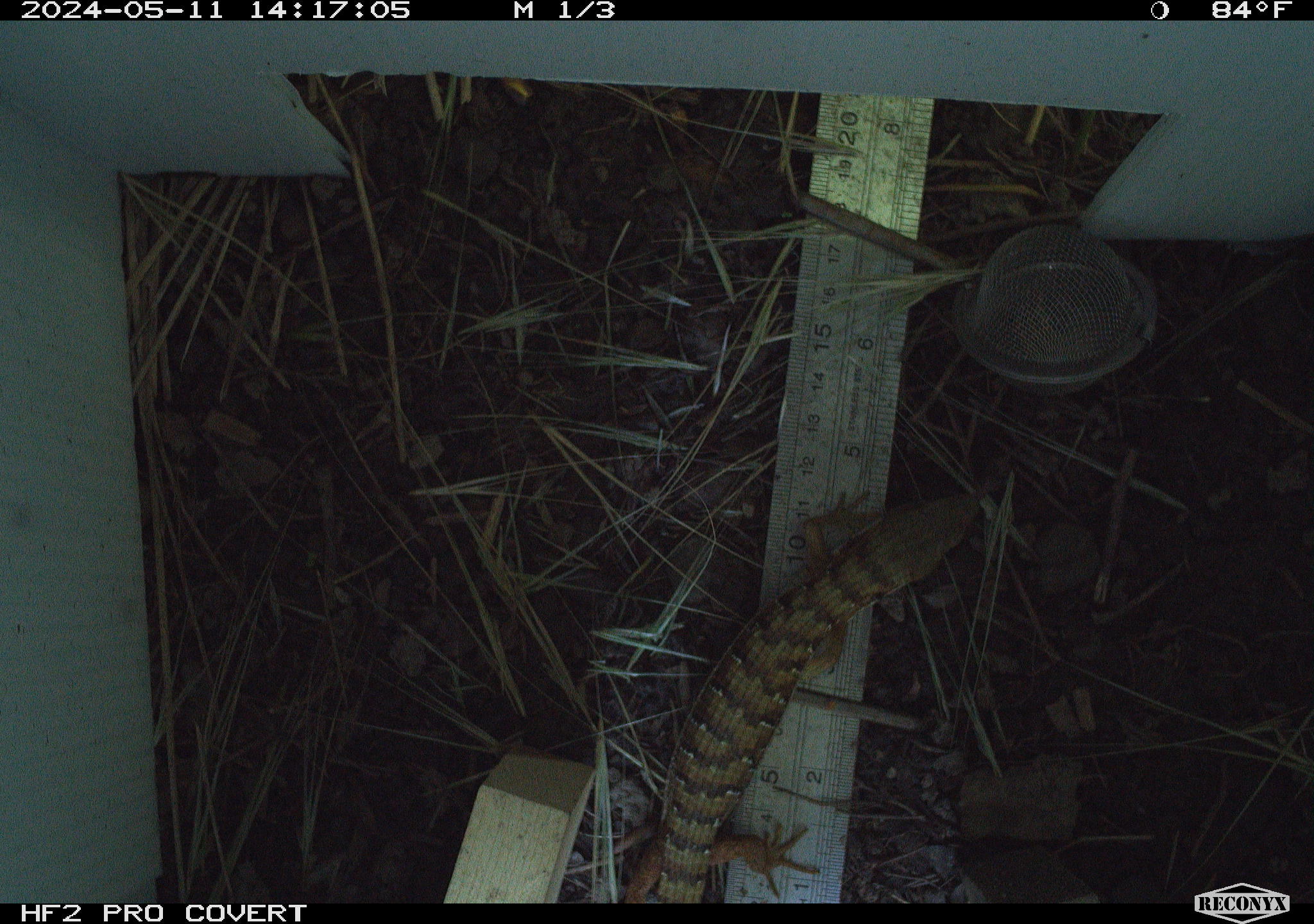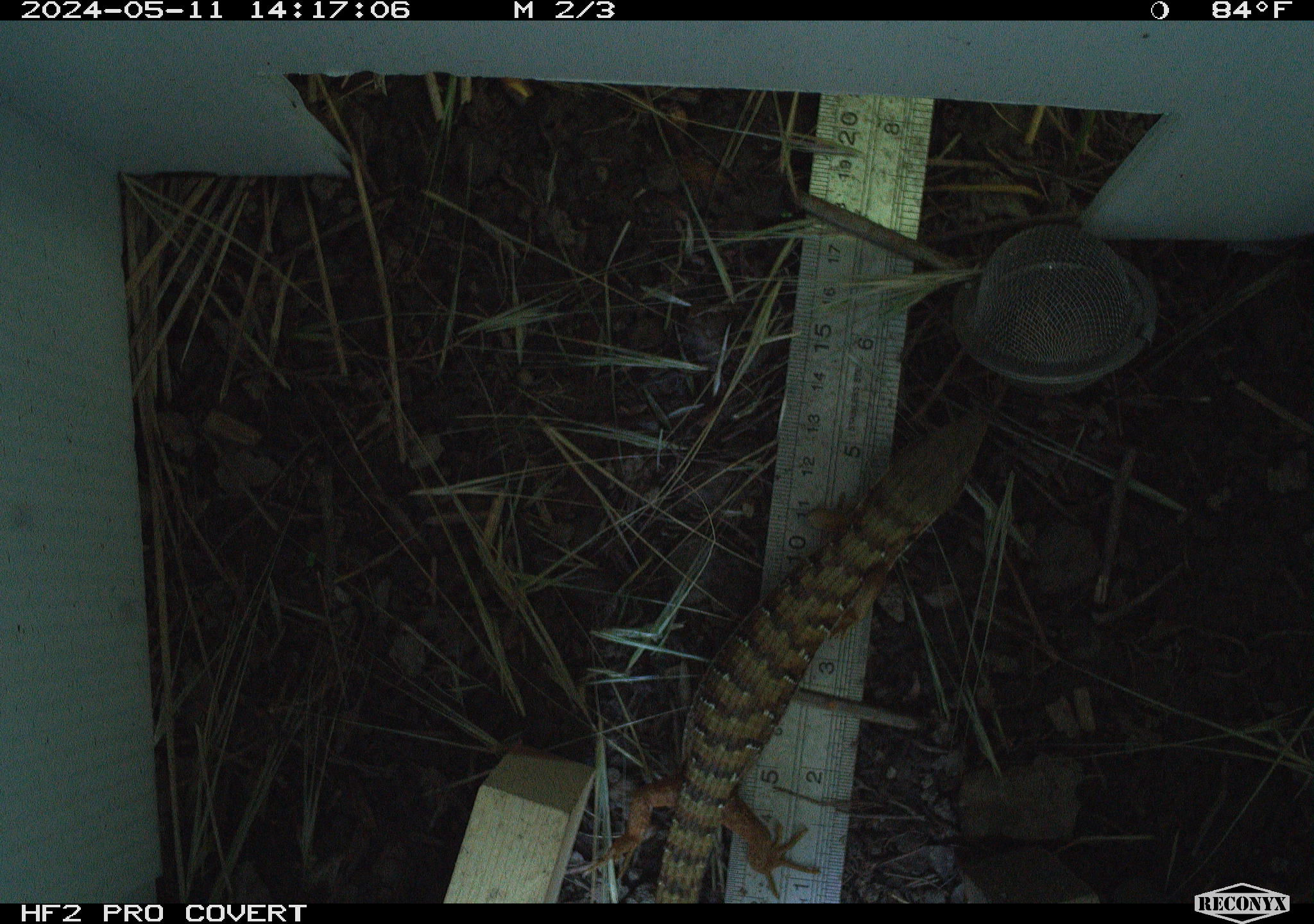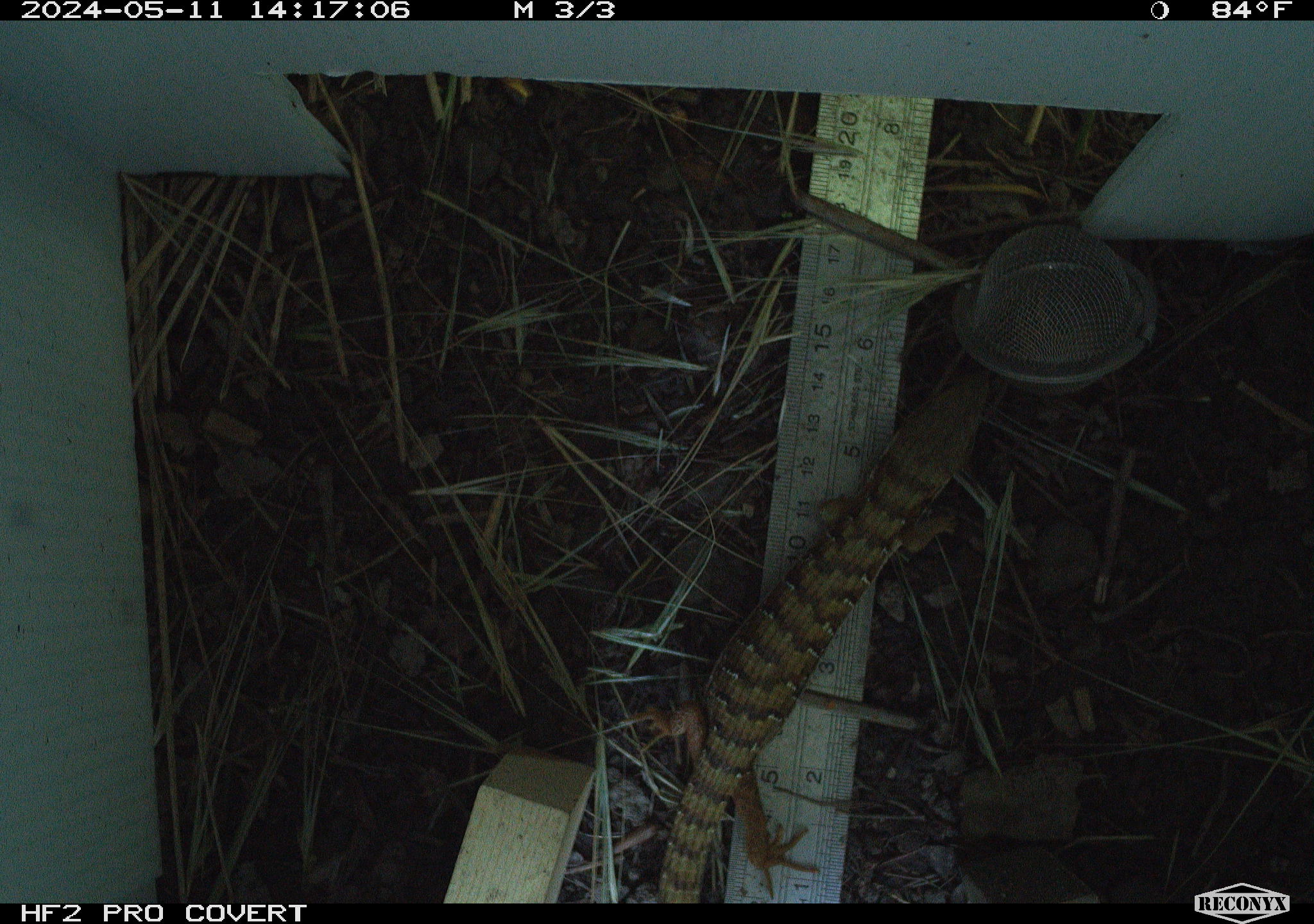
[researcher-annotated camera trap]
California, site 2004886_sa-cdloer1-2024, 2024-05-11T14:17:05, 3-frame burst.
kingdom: Animalia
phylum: Chordata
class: Reptilia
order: Squamata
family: Anguidae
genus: Elgaria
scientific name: Elgaria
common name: alligator lizards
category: elgaria species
Elgaria species (alligator lizards) (Elgaria).